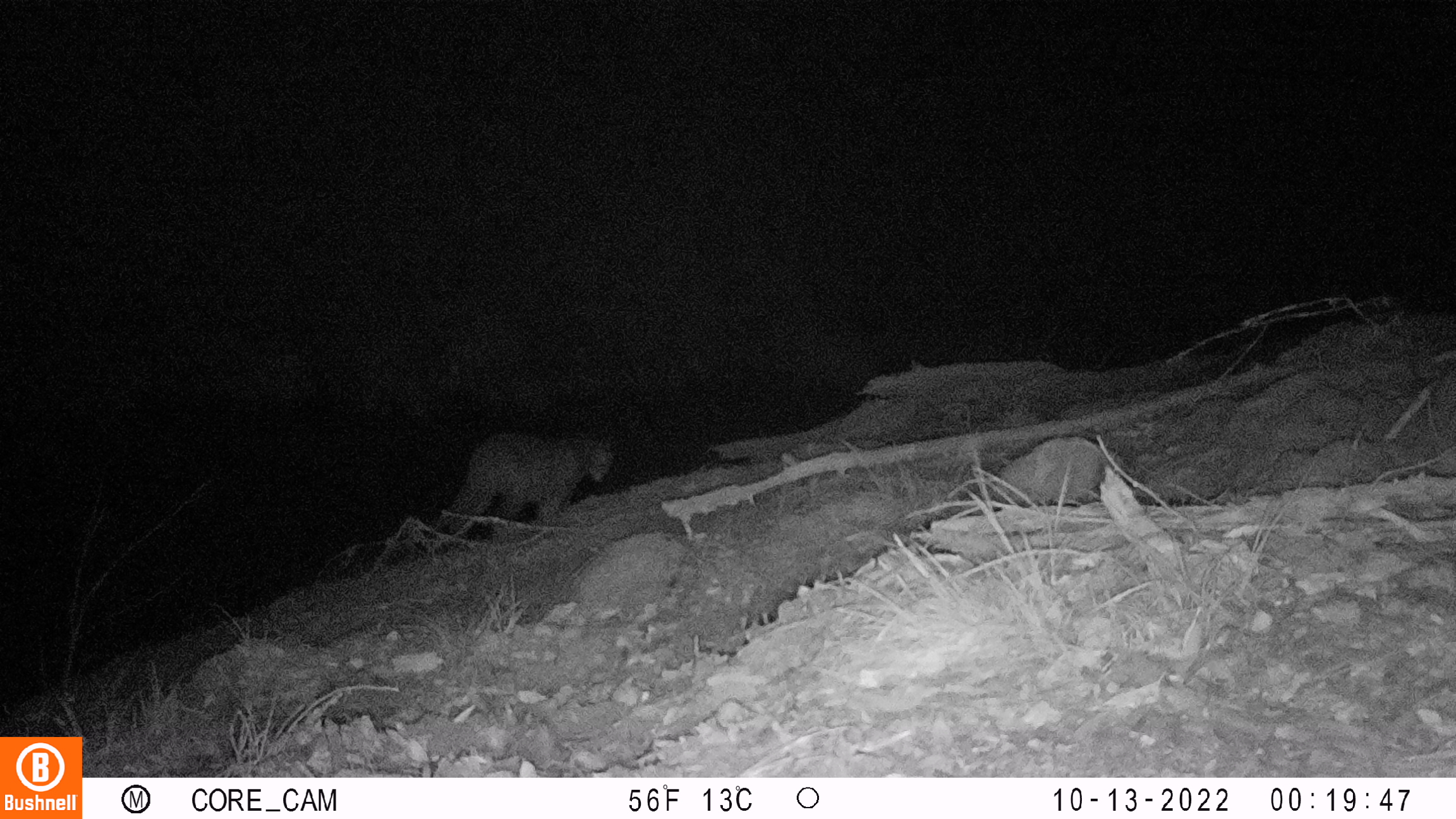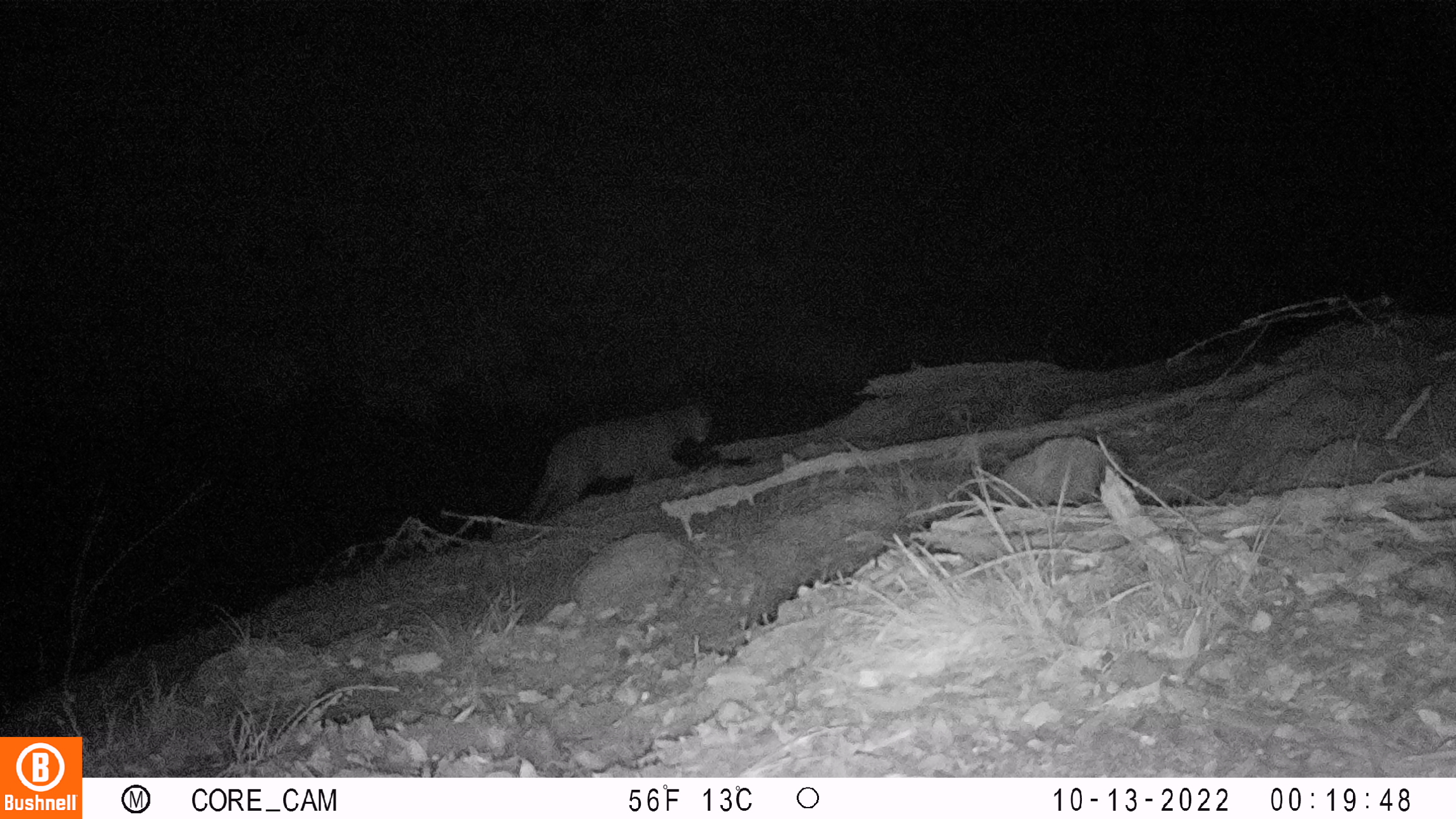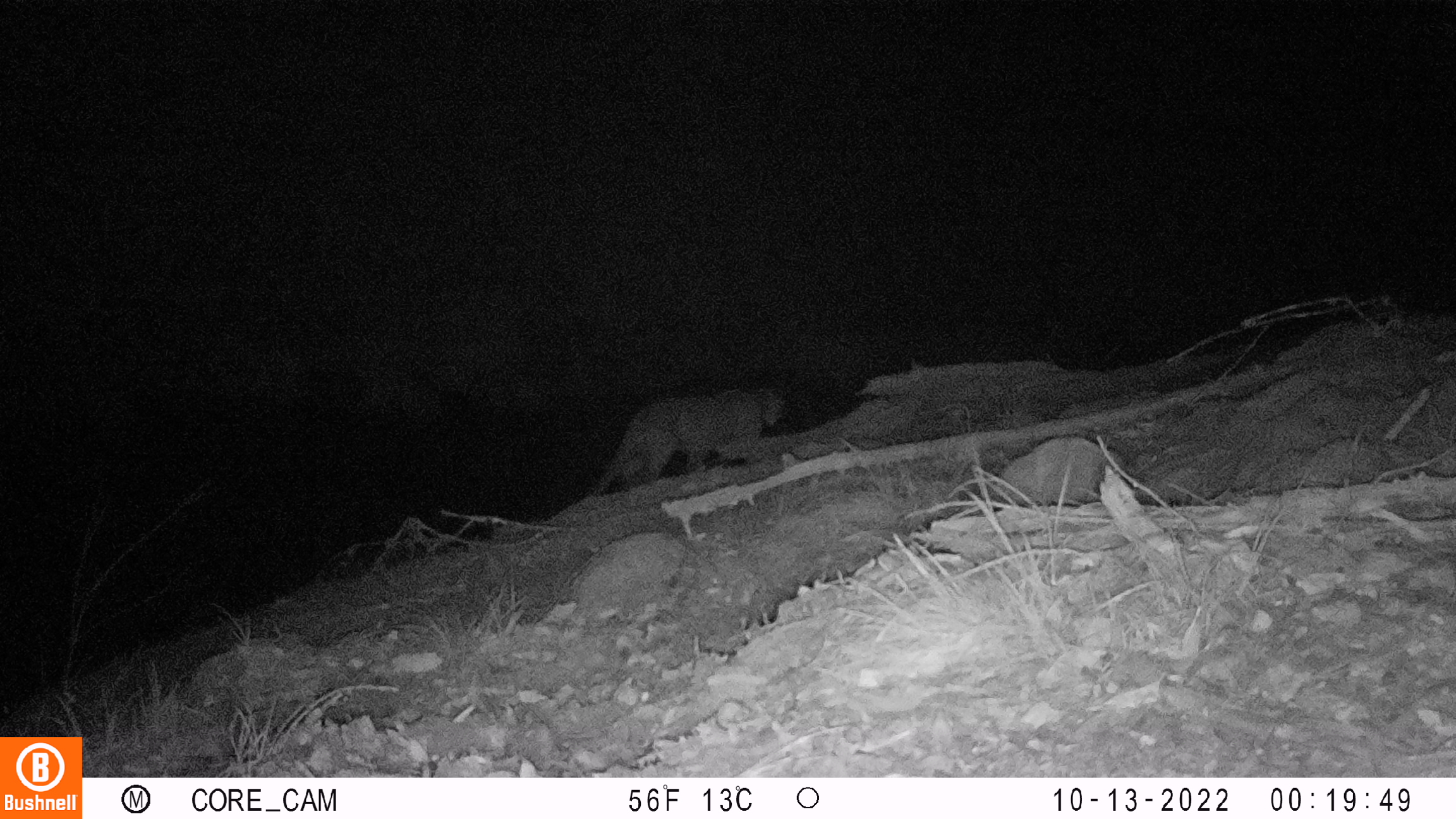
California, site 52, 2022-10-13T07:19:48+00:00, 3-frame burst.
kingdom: Animalia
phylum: Chordata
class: Mammalia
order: Carnivora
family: Felidae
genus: Puma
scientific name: Puma concolor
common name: puma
Puma (Puma concolor).